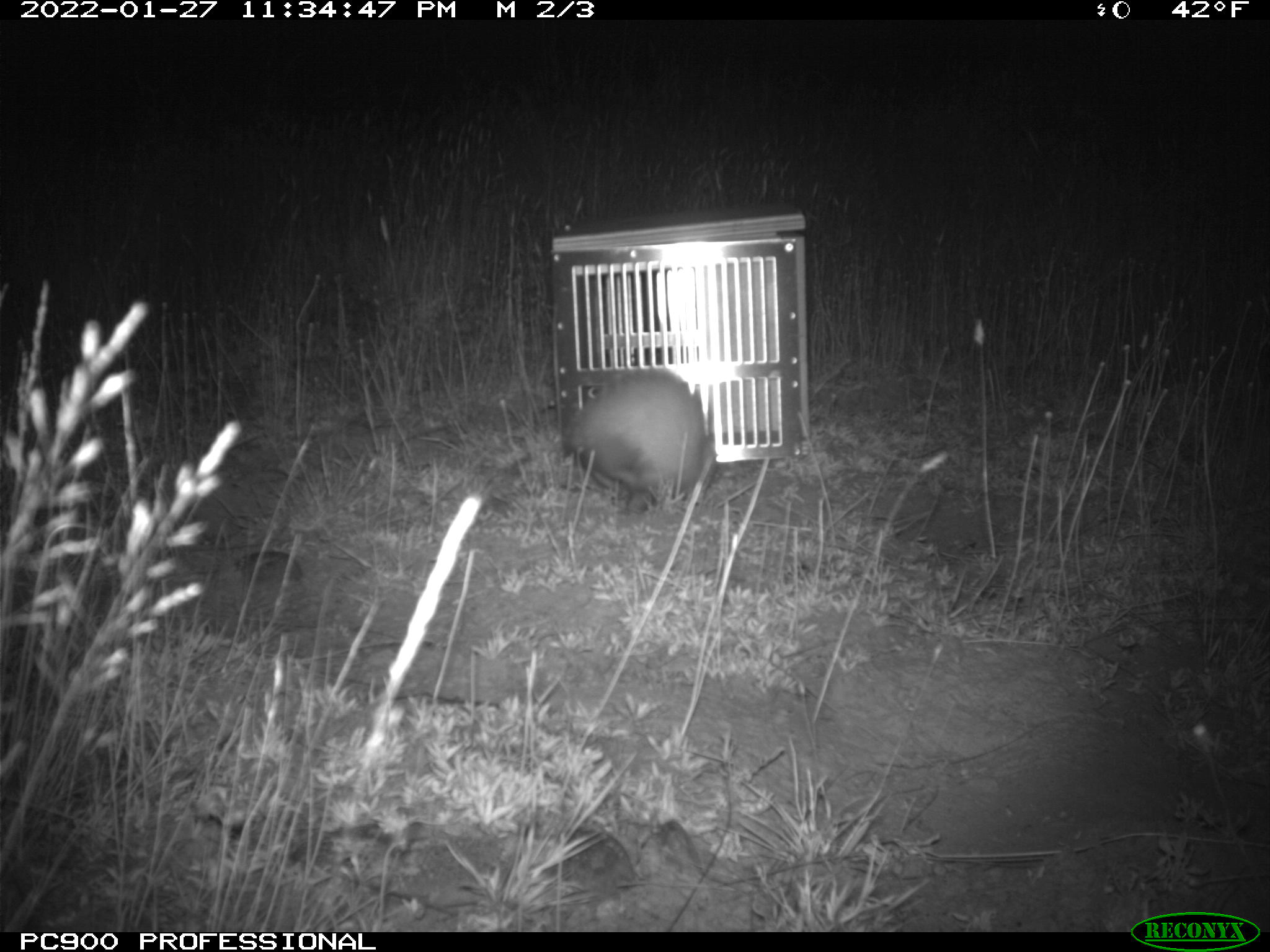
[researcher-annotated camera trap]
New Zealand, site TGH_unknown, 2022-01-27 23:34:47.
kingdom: Animalia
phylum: Chordata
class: Mammalia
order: Carnivora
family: Mustelidae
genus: Mustela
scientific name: Mustela furo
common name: ferret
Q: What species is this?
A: Ferret (Mustela furo).